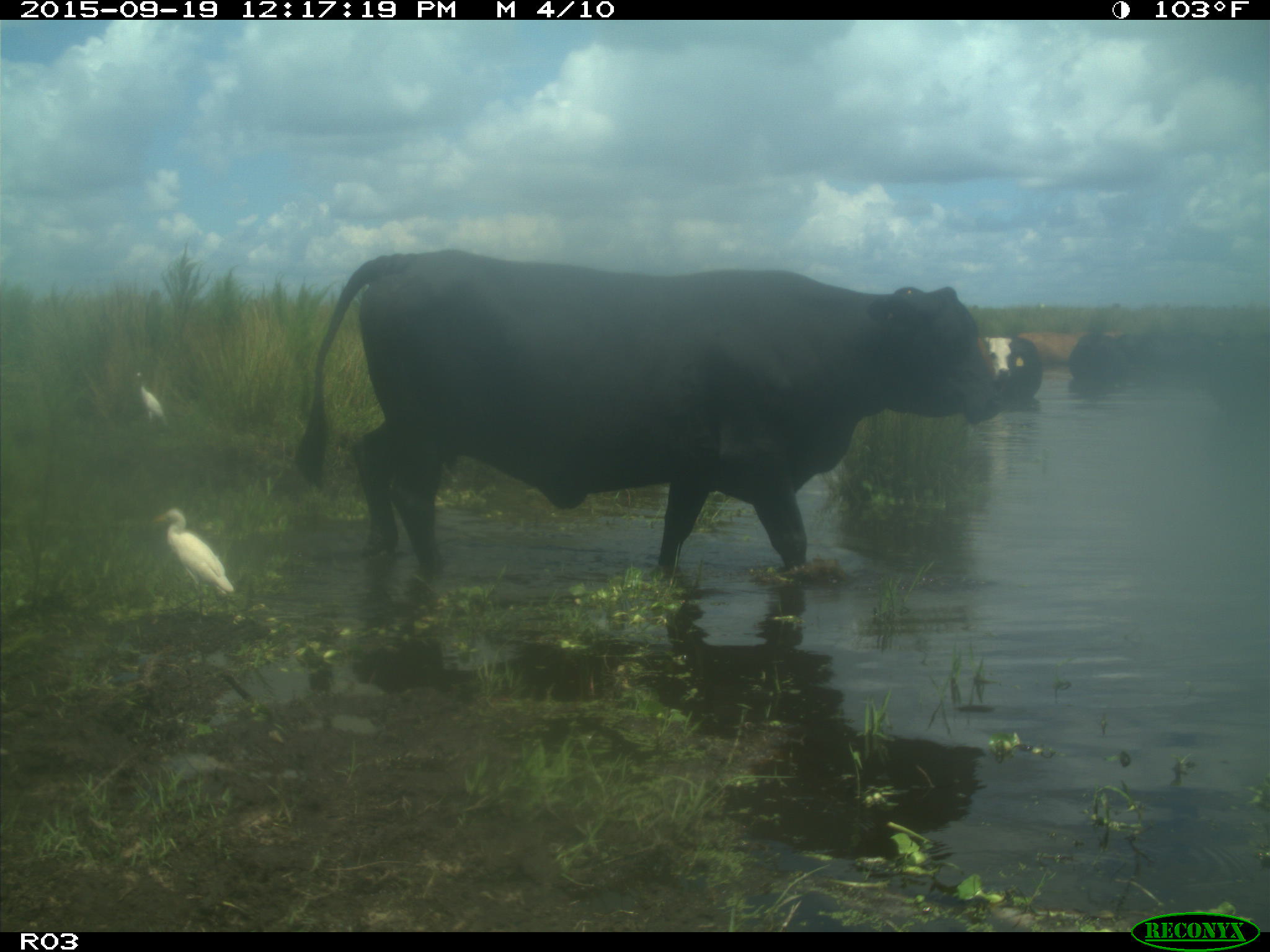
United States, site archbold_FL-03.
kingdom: Animalia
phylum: Chordata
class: Mammalia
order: Artiodactyla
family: Bovidae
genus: Bos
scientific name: Bos taurus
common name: domestic cow